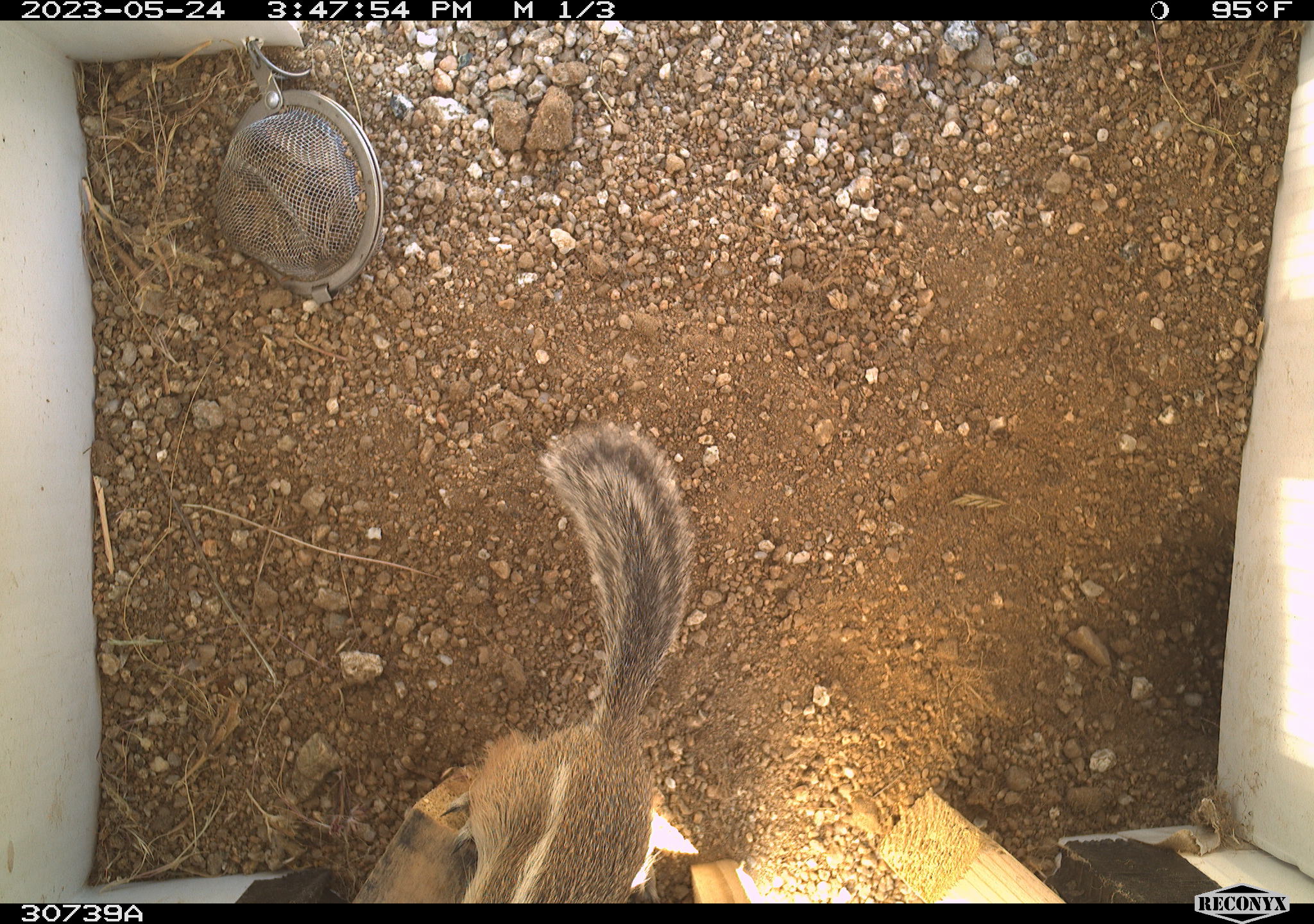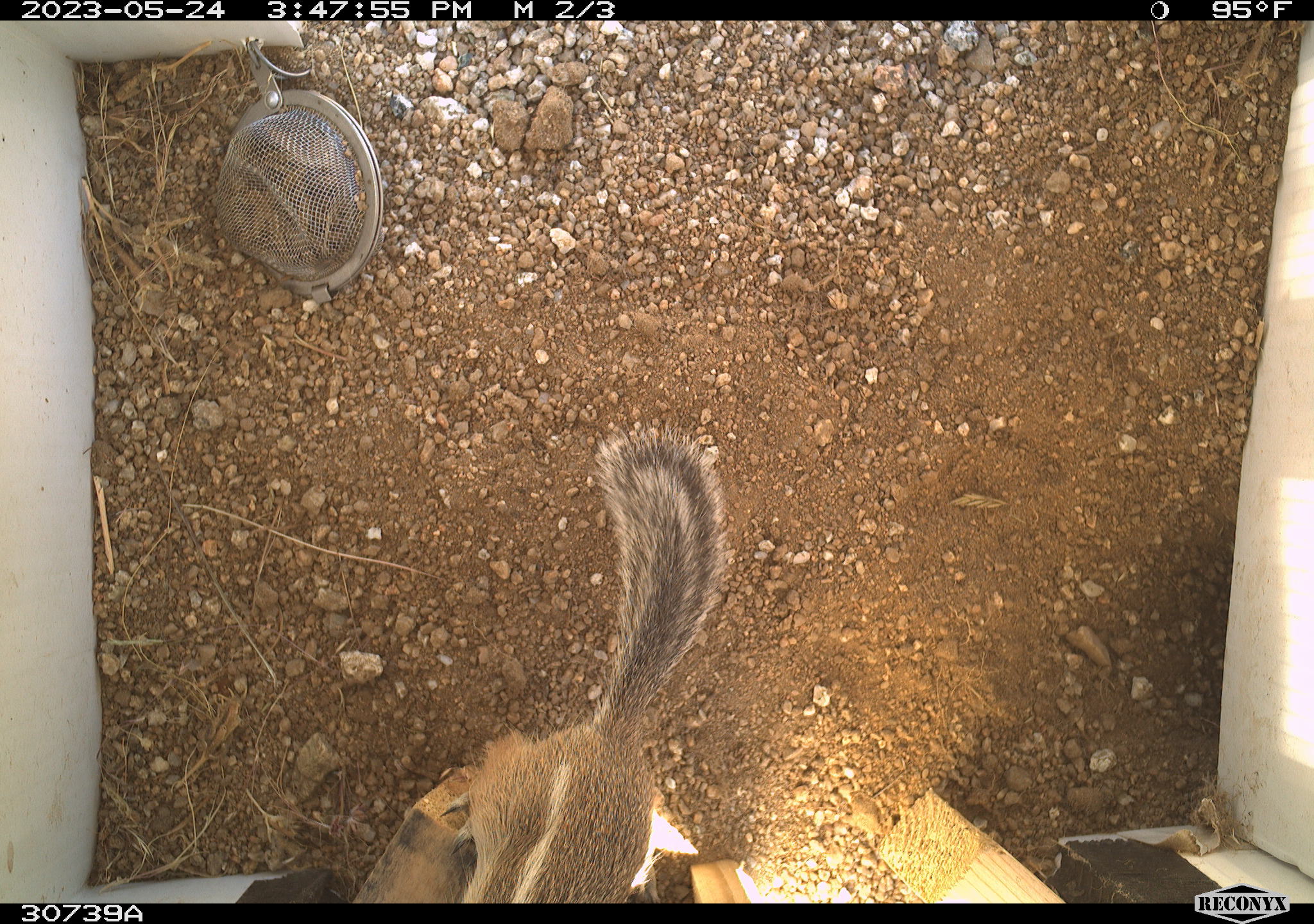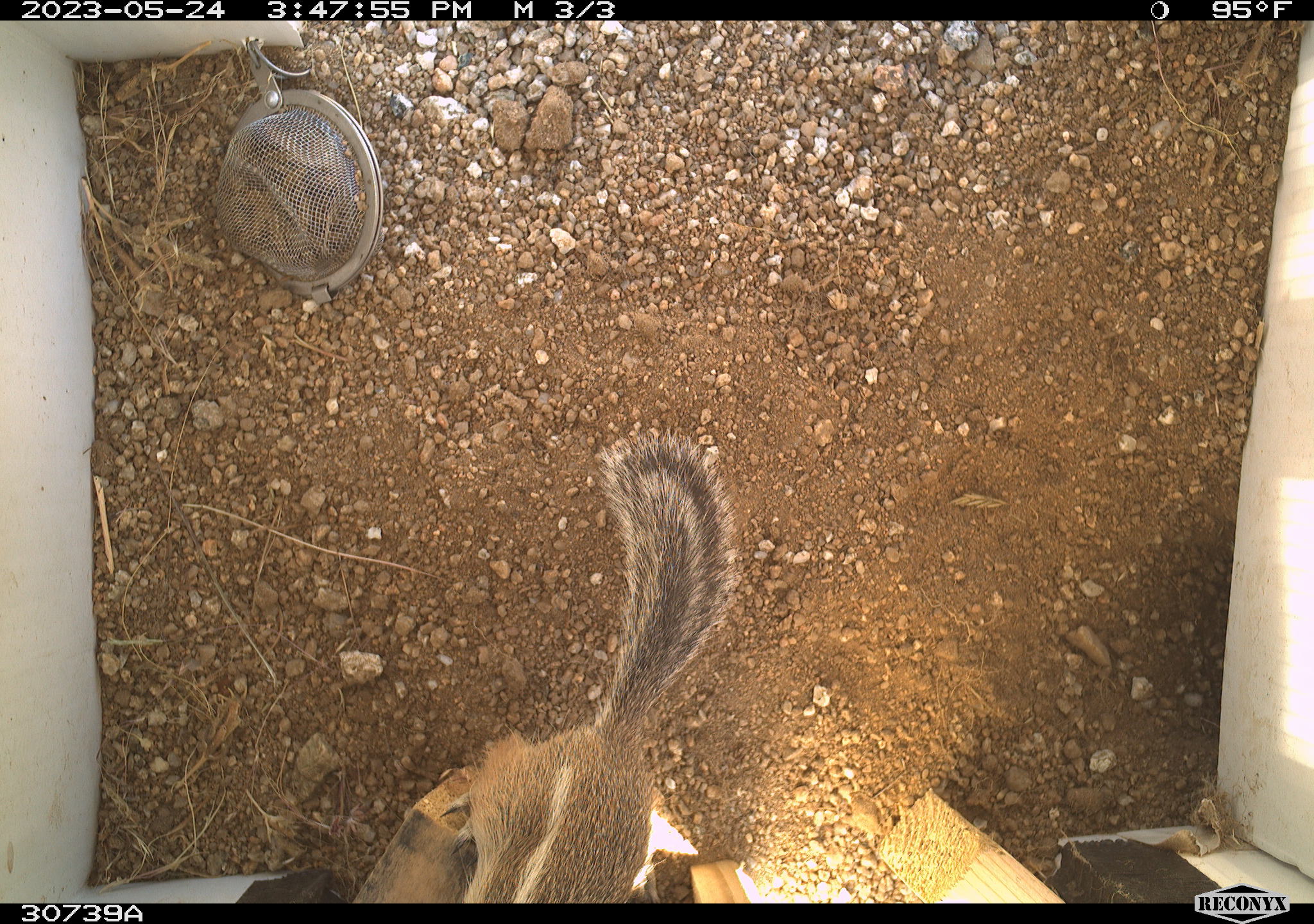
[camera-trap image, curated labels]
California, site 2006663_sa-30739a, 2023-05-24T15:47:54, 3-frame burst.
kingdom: Animalia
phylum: Chordata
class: Mammalia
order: Rodentia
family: Sciuridae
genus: Ammospermophilus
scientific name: Ammospermophilus leucurus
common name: white-tailed antelope squirrel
White-tailed antelope squirrel (Ammospermophilus leucurus).